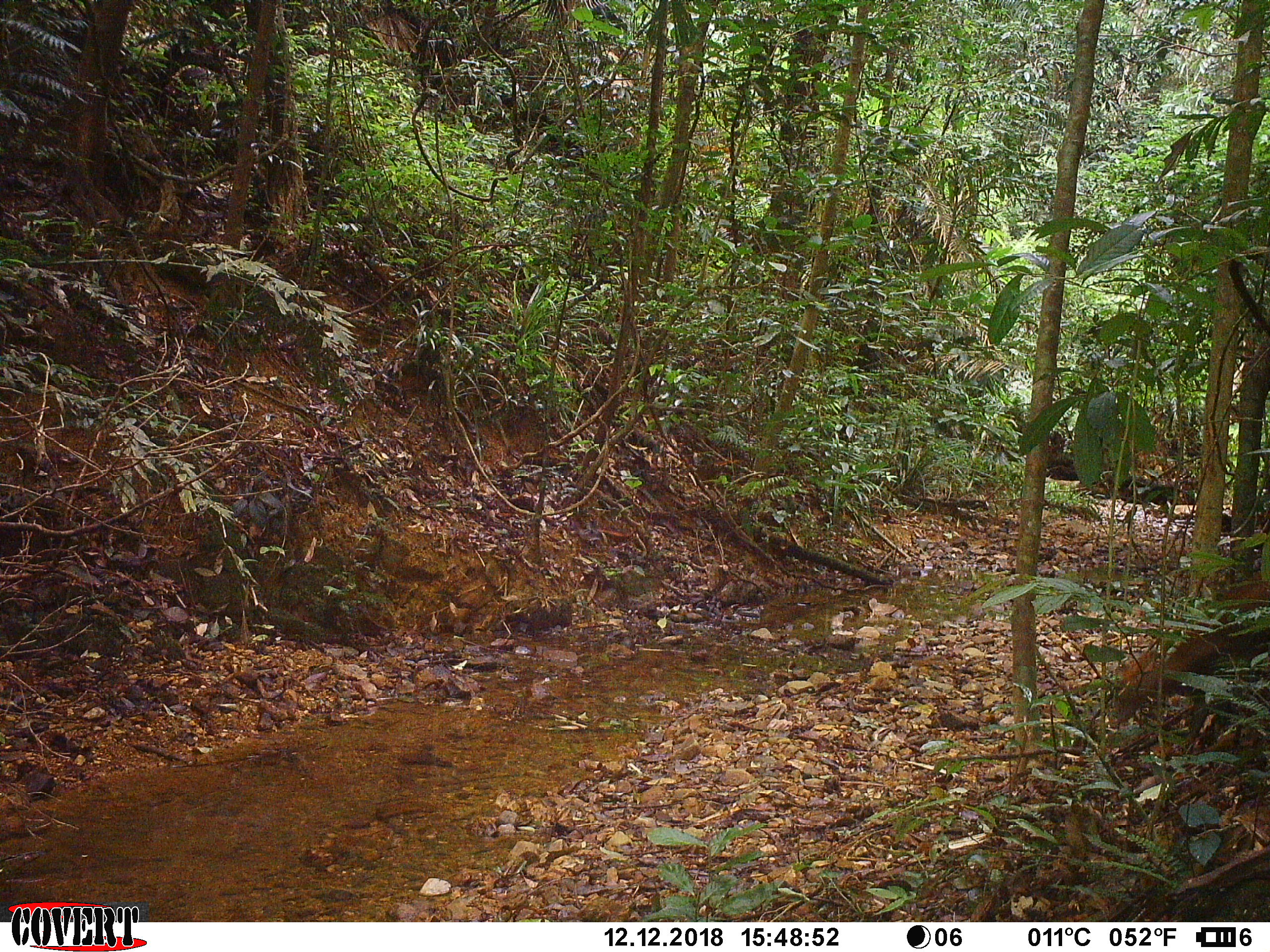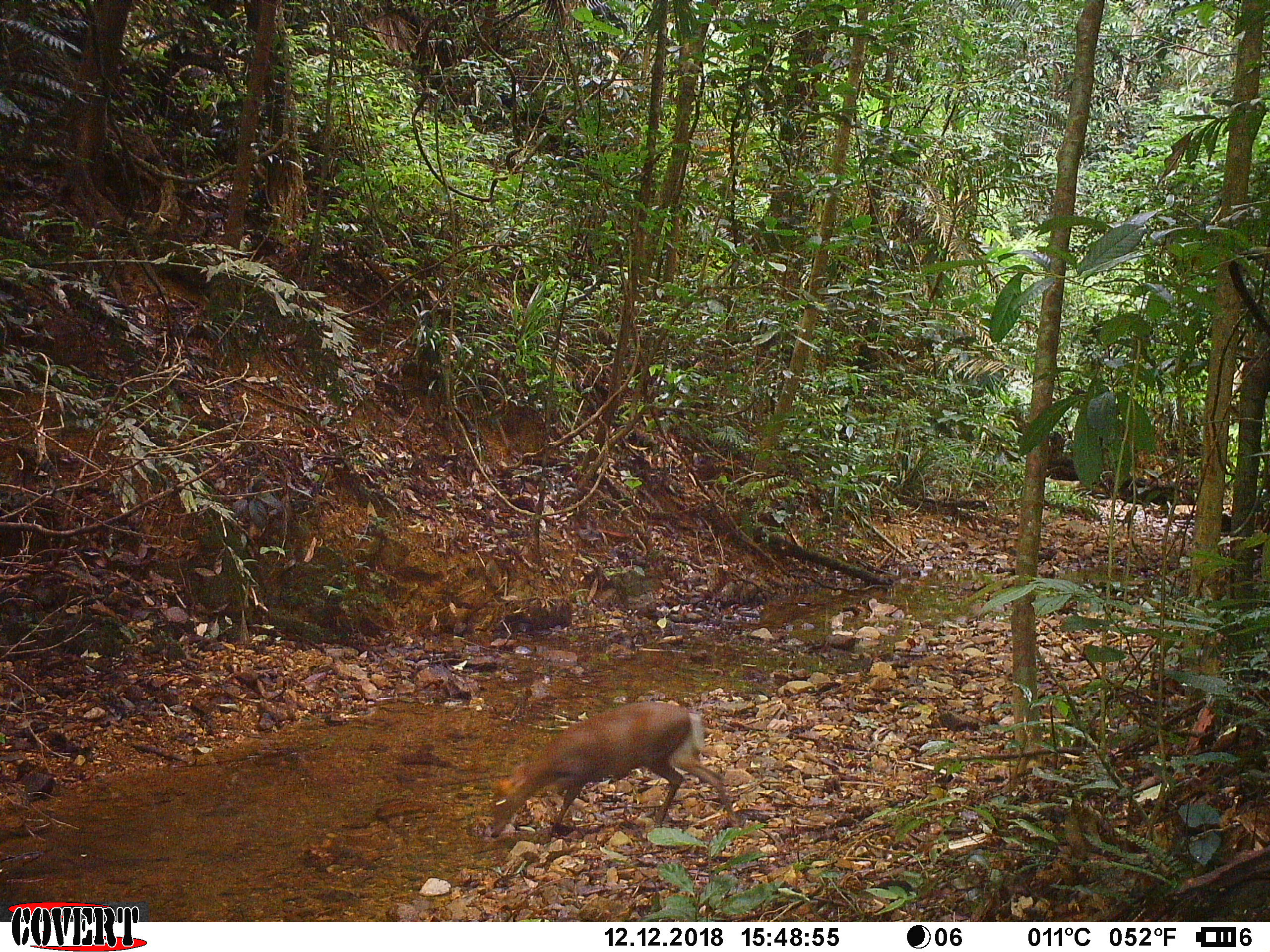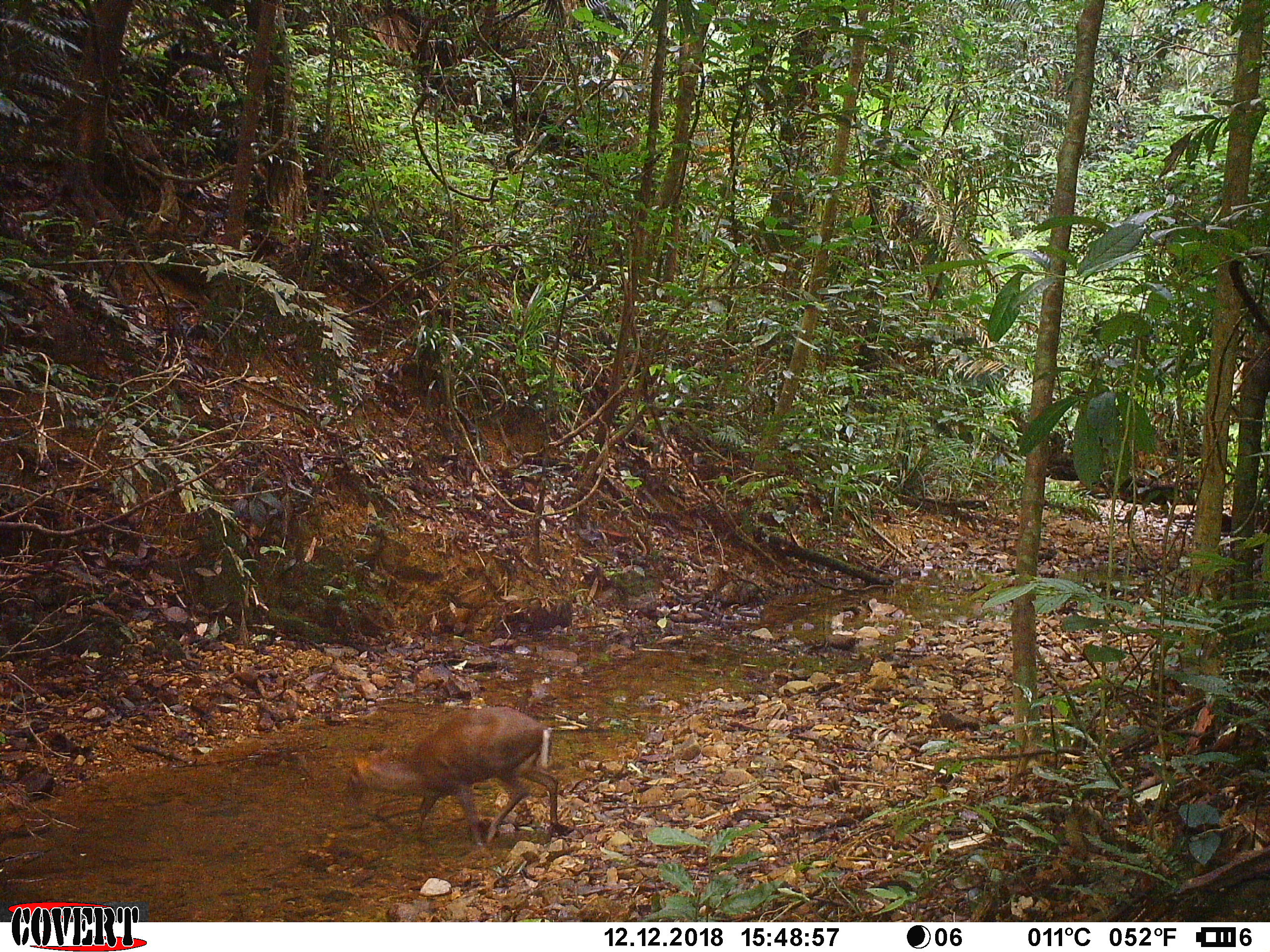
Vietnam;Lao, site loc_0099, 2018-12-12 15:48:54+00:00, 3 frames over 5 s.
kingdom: Animalia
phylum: Chordata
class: Mammalia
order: Artiodactyla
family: Cervidae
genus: Muntiacus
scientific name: Muntiacus rooseveltorum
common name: roosevelt's muntjac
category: roosevelts muntjac group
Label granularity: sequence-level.